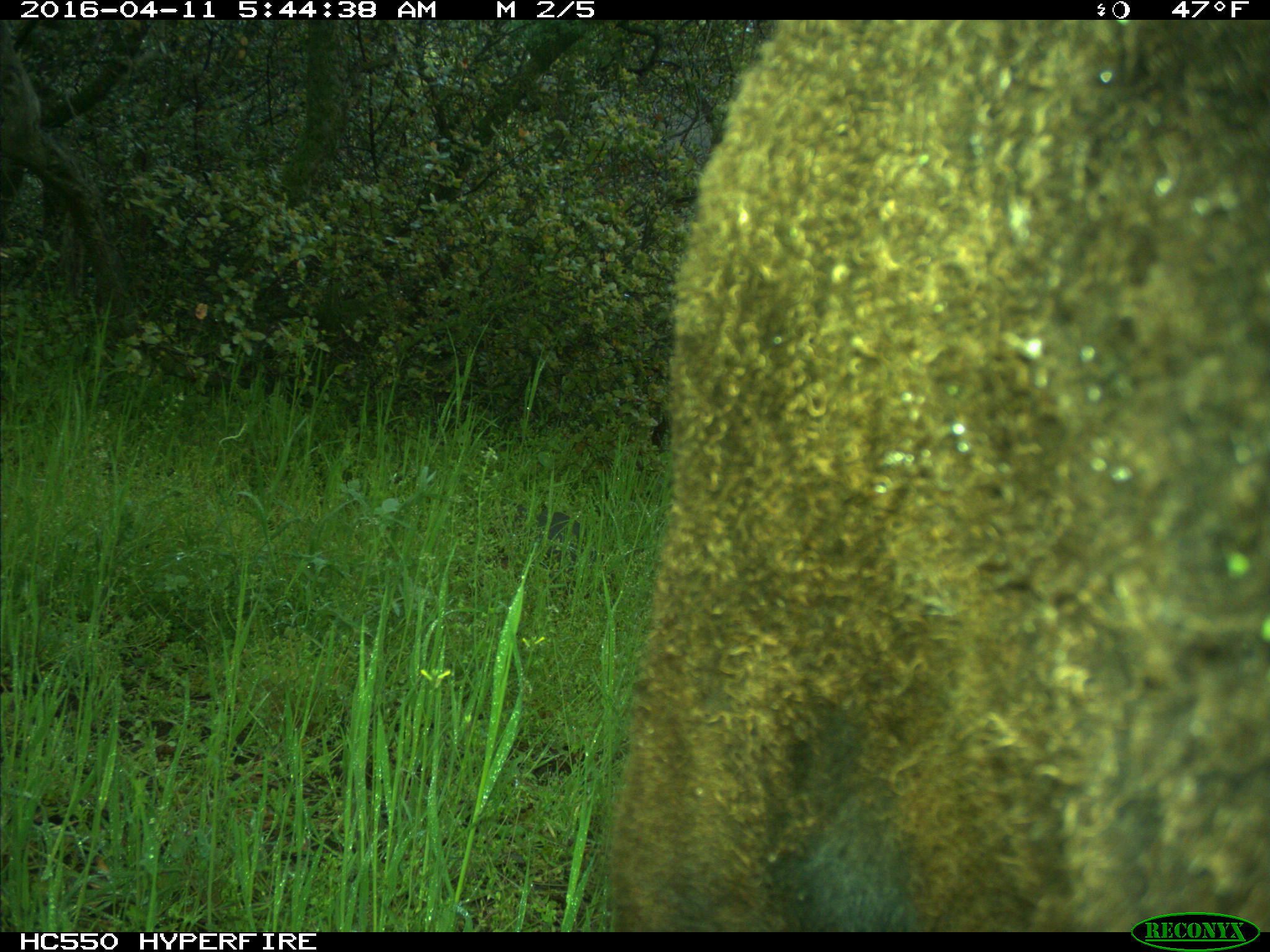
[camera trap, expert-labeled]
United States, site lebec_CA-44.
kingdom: Animalia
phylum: Chordata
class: Mammalia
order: Artiodactyla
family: Bovidae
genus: Bos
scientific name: Bos taurus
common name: domestic cow